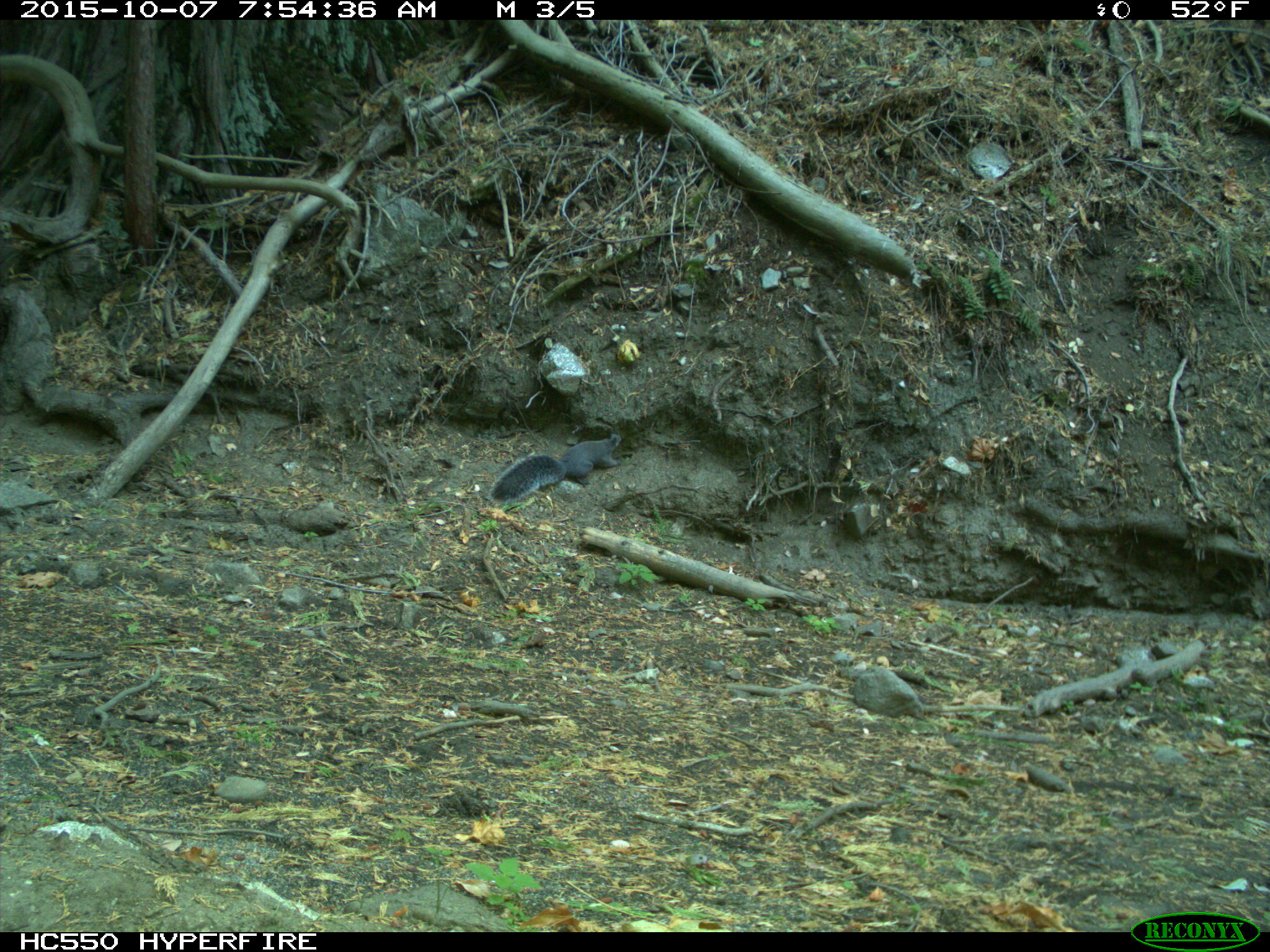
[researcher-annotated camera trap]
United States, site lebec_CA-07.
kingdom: Animalia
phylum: Chordata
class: Mammalia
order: Rodentia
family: Sciuridae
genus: Sciurus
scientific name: Sciurus carolinensis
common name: eastern gray squirrel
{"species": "Sciurus carolinensis (eastern gray squirrel)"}